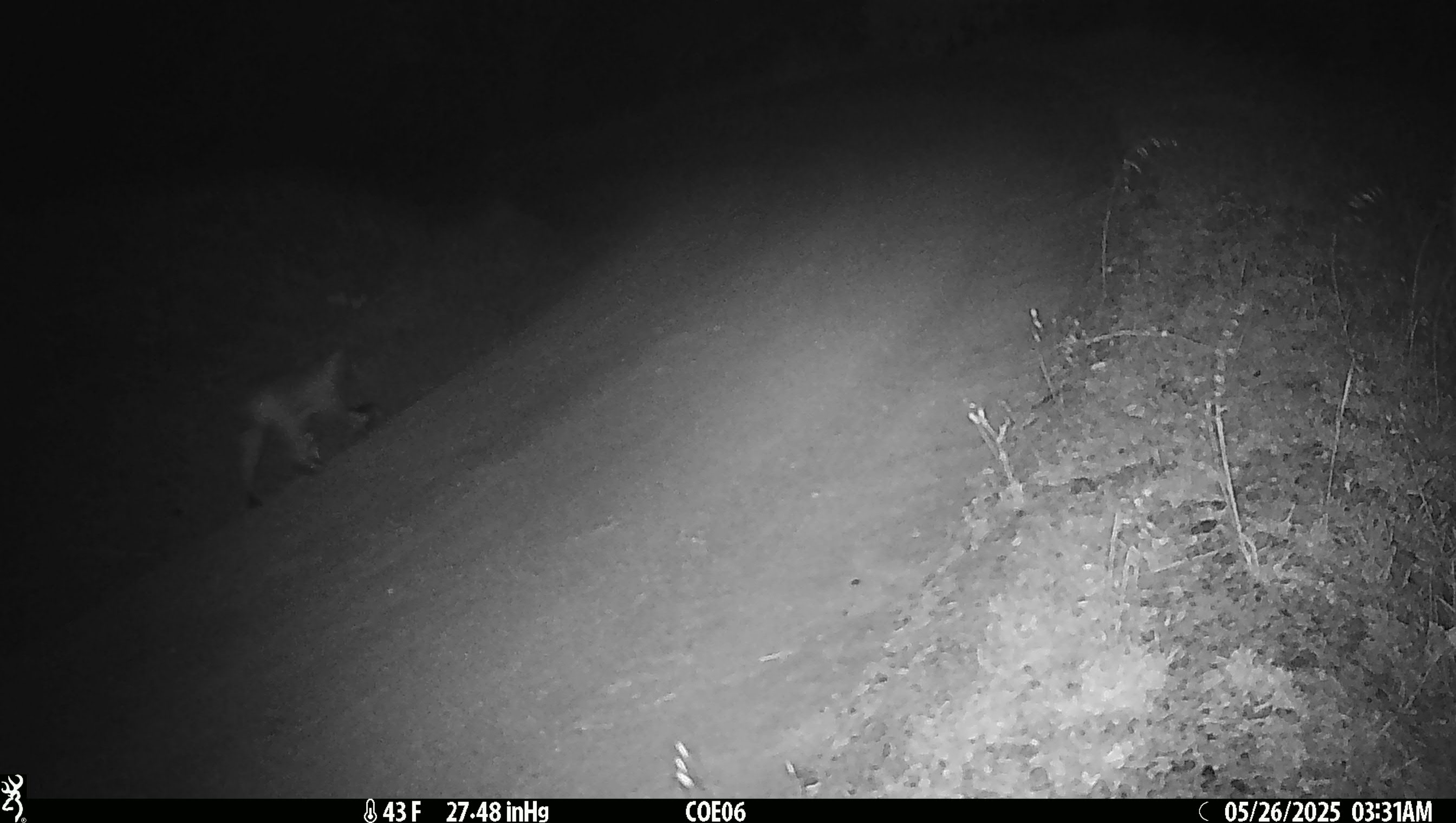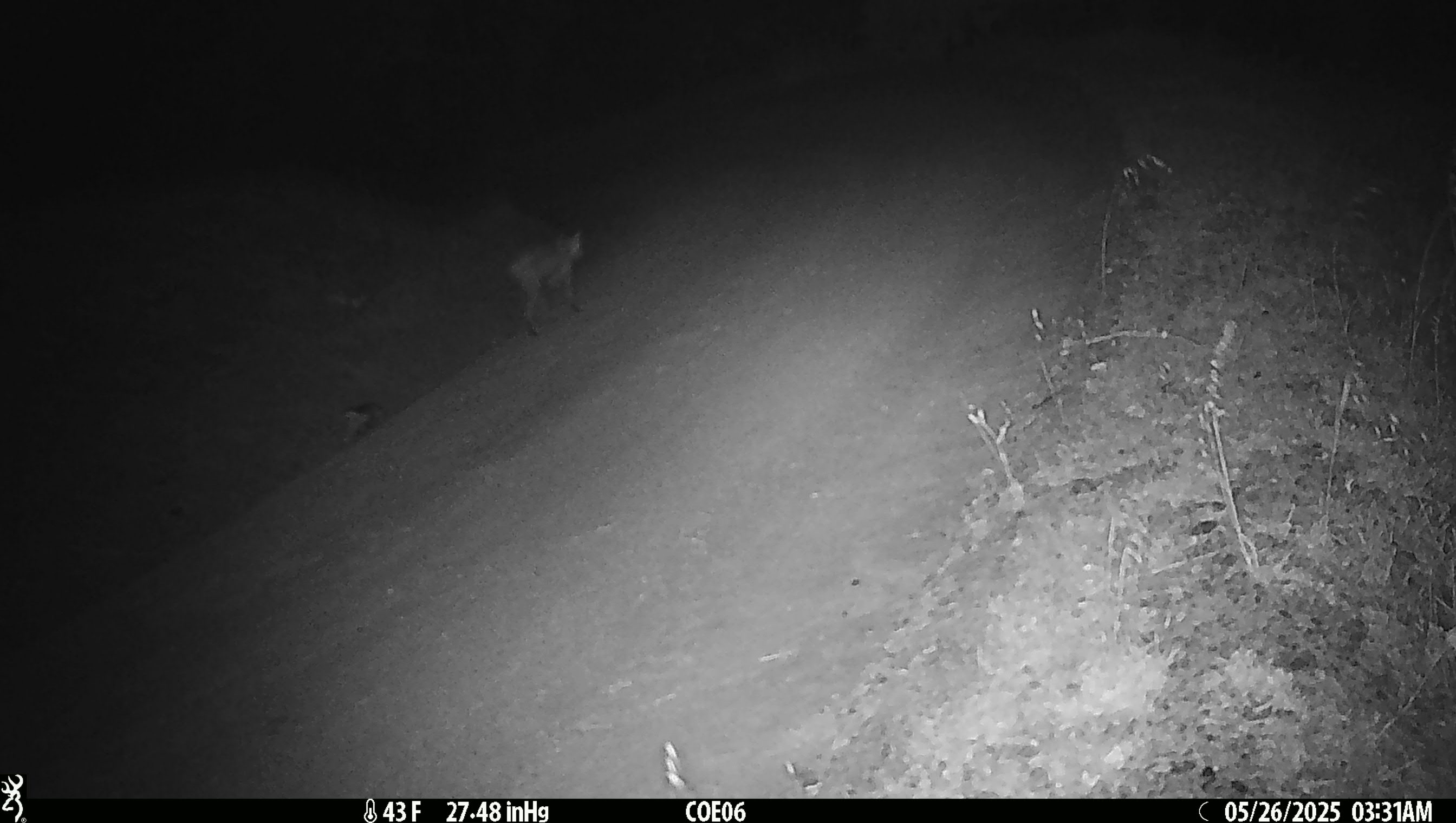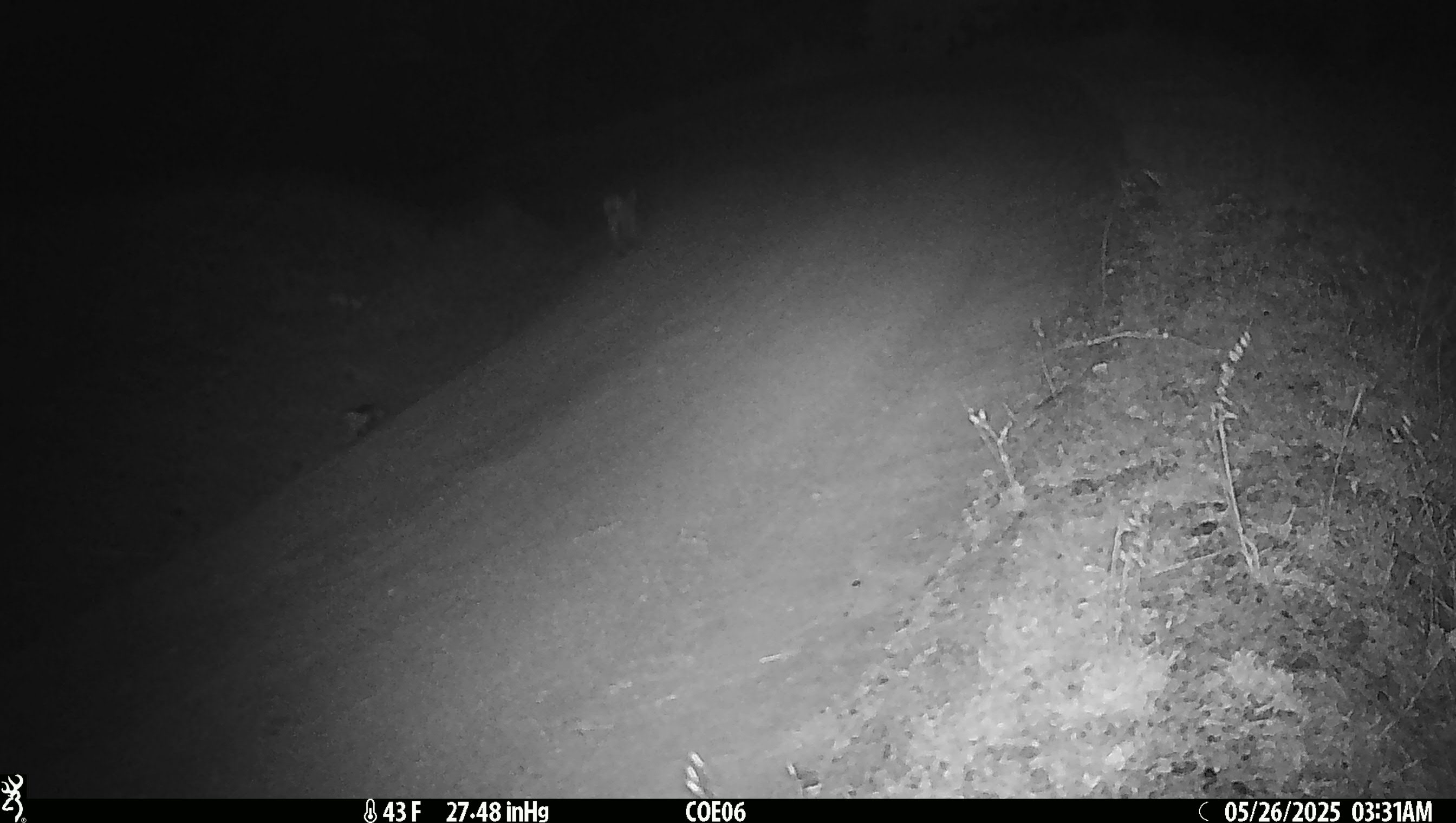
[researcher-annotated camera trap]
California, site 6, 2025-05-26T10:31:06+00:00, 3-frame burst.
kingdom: Animalia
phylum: Chordata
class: Mammalia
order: Carnivora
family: Felidae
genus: Lynx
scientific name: Lynx rufus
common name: bobcat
Bobcat (Lynx rufus).